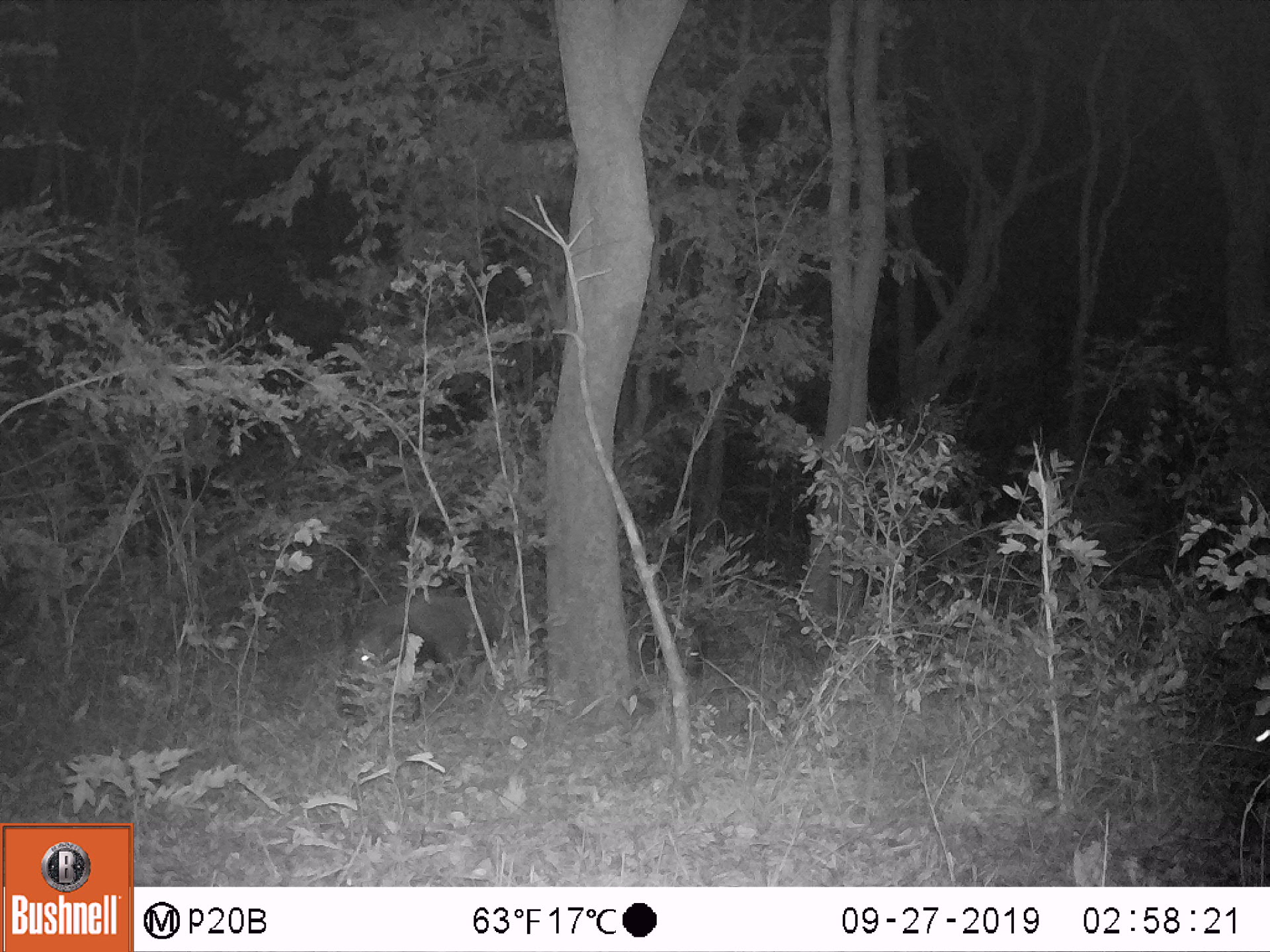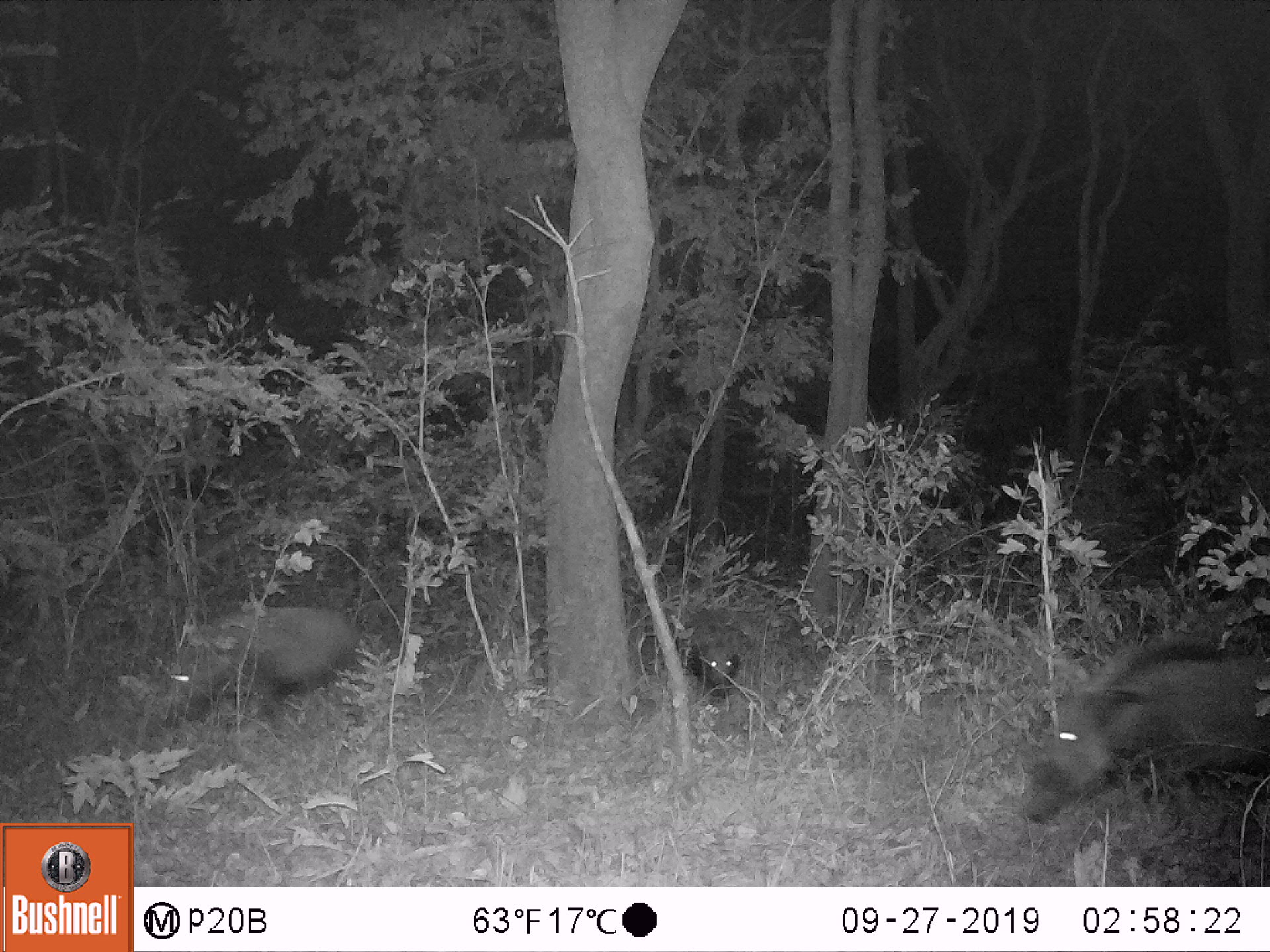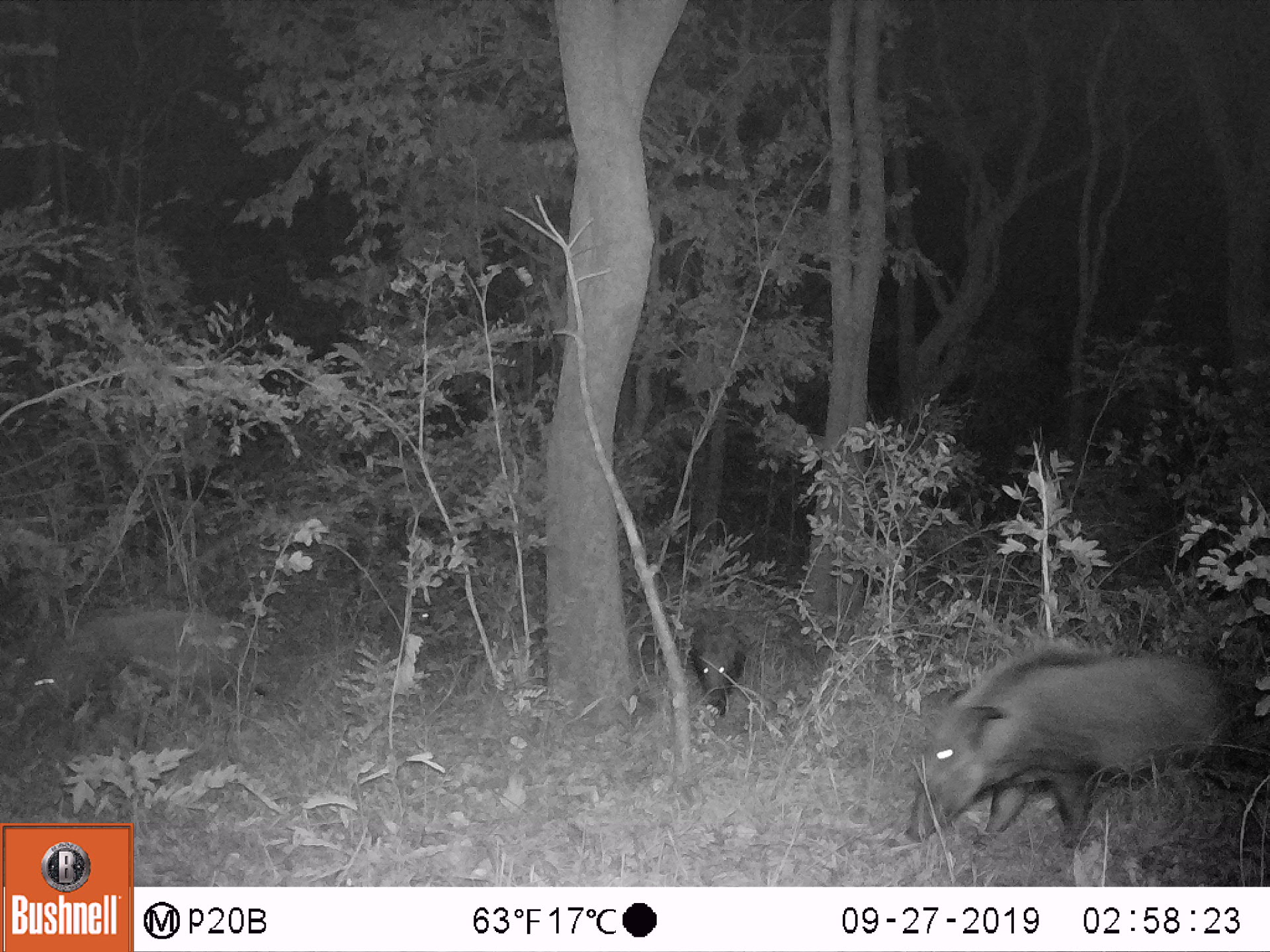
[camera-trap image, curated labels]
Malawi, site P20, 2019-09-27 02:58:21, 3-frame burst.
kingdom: Animalia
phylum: Chordata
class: Mammalia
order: Artiodactyla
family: Suidae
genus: Potamochoerus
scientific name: Potamochoerus larvatus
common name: bushpig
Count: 2.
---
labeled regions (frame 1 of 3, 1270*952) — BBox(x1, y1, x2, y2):
bushpig: BBox(328, 582, 500, 728); BBox(613, 584, 709, 681)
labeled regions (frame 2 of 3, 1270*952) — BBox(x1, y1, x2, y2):
bushpig: BBox(1019, 628, 1269, 832); BBox(152, 601, 367, 738); BBox(671, 600, 749, 706)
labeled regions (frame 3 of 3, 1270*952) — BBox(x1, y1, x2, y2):
bushpig: BBox(899, 643, 1240, 846); BBox(16, 603, 268, 751); BBox(682, 605, 748, 720)